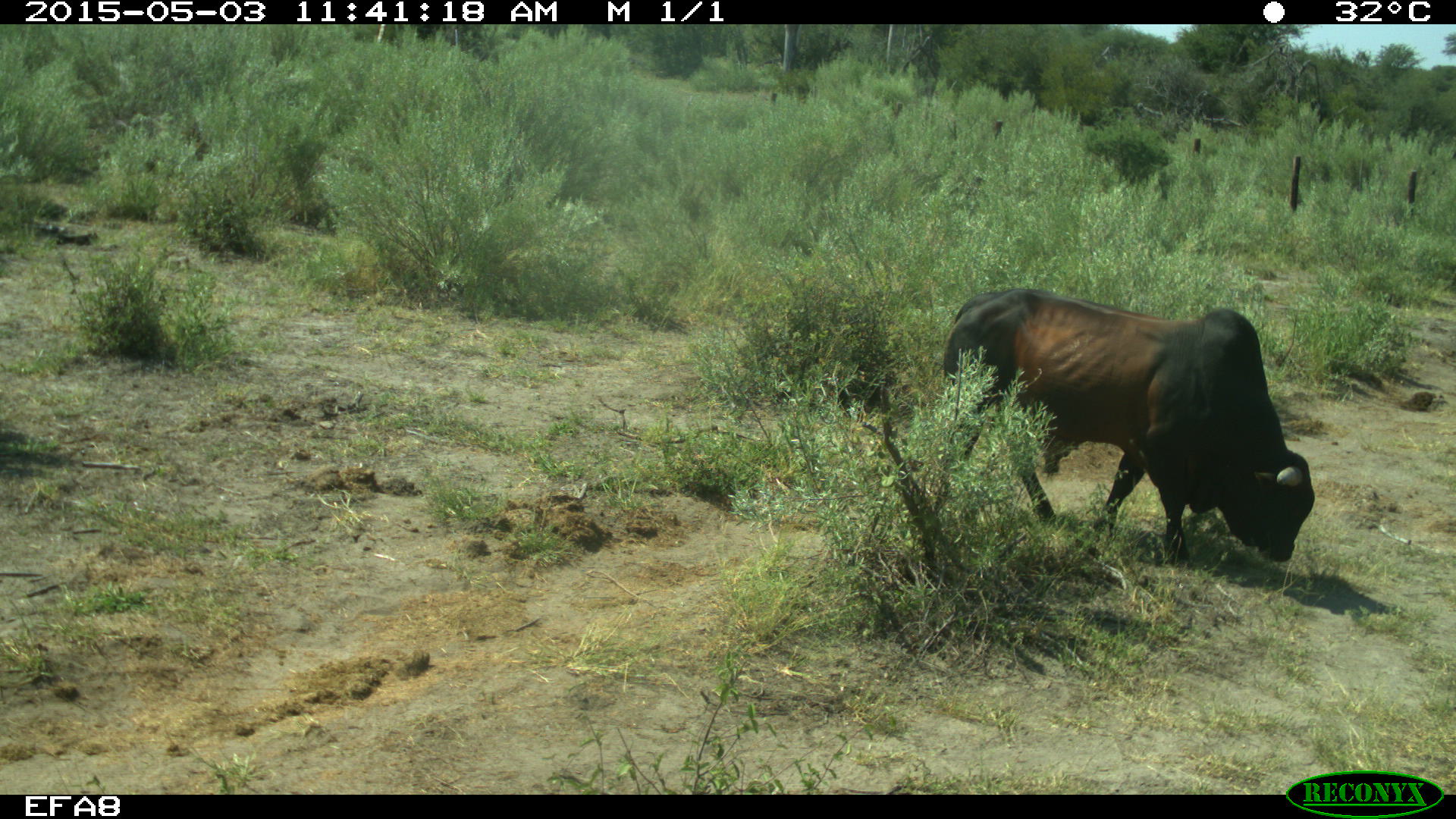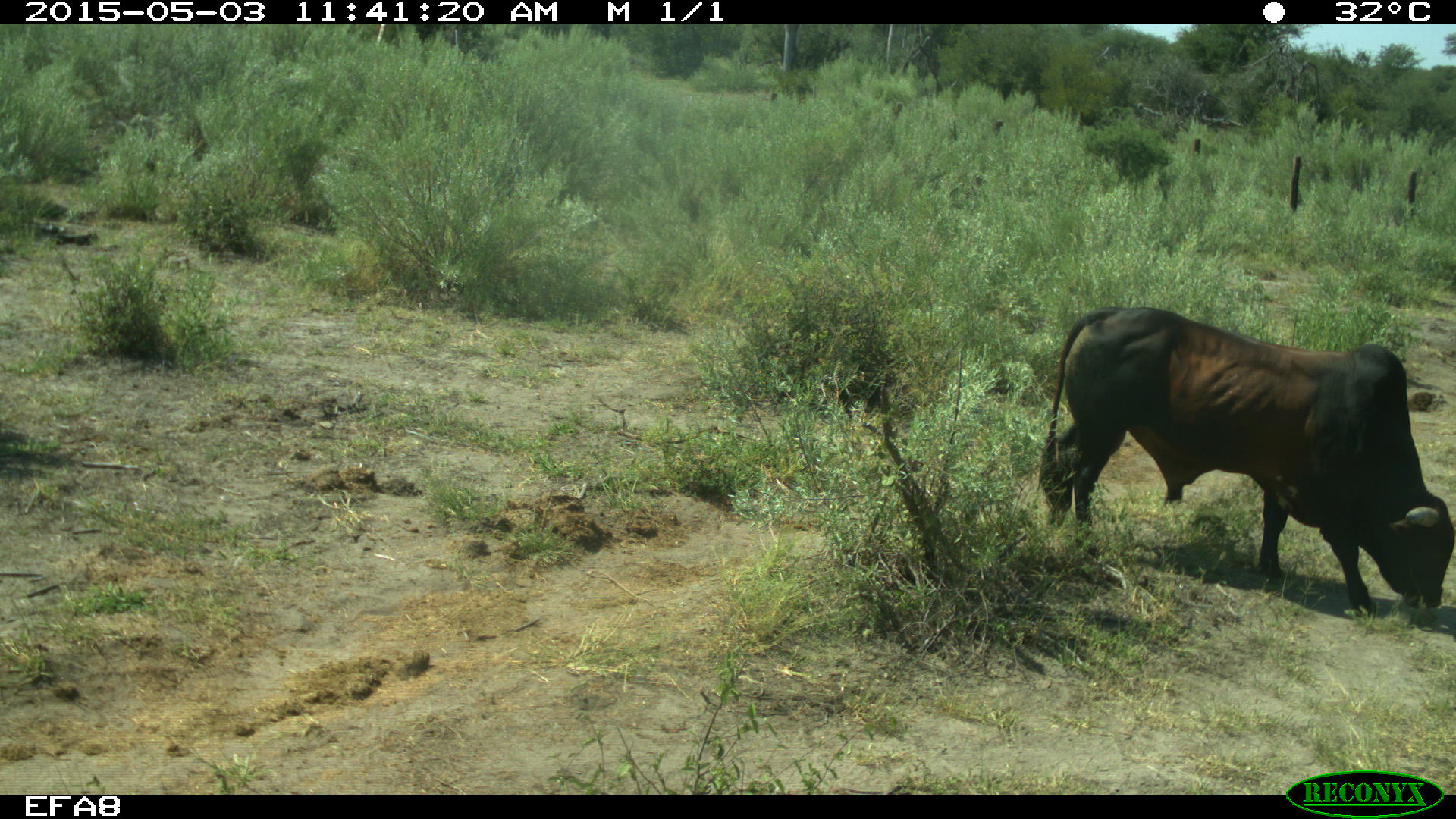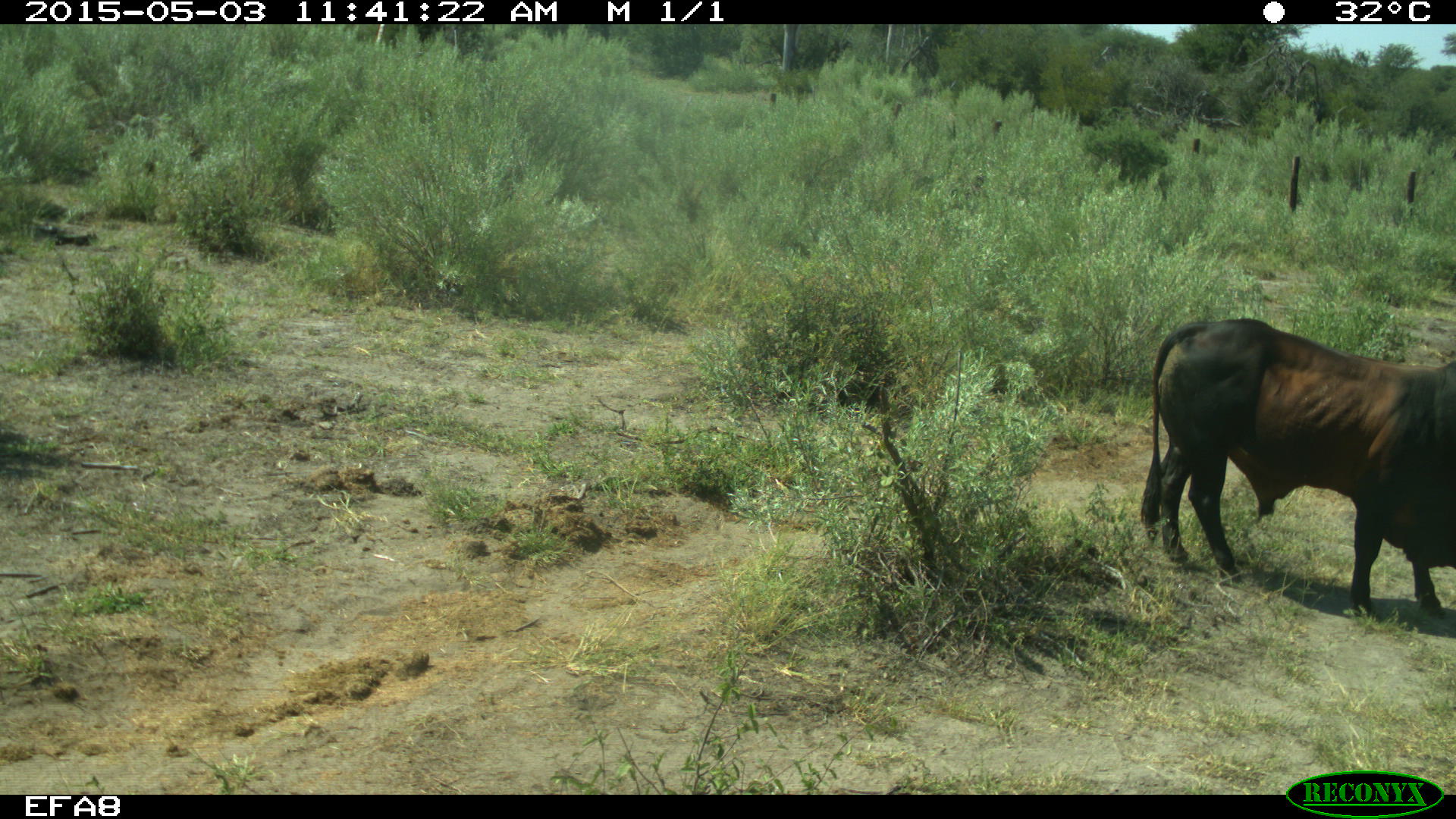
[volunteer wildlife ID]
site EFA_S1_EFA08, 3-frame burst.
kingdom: Animalia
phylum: Chordata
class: Mammalia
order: Artiodactyla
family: Bovidae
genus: Bos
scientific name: Bos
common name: cattle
Cattle (Bos), count 1. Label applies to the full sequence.